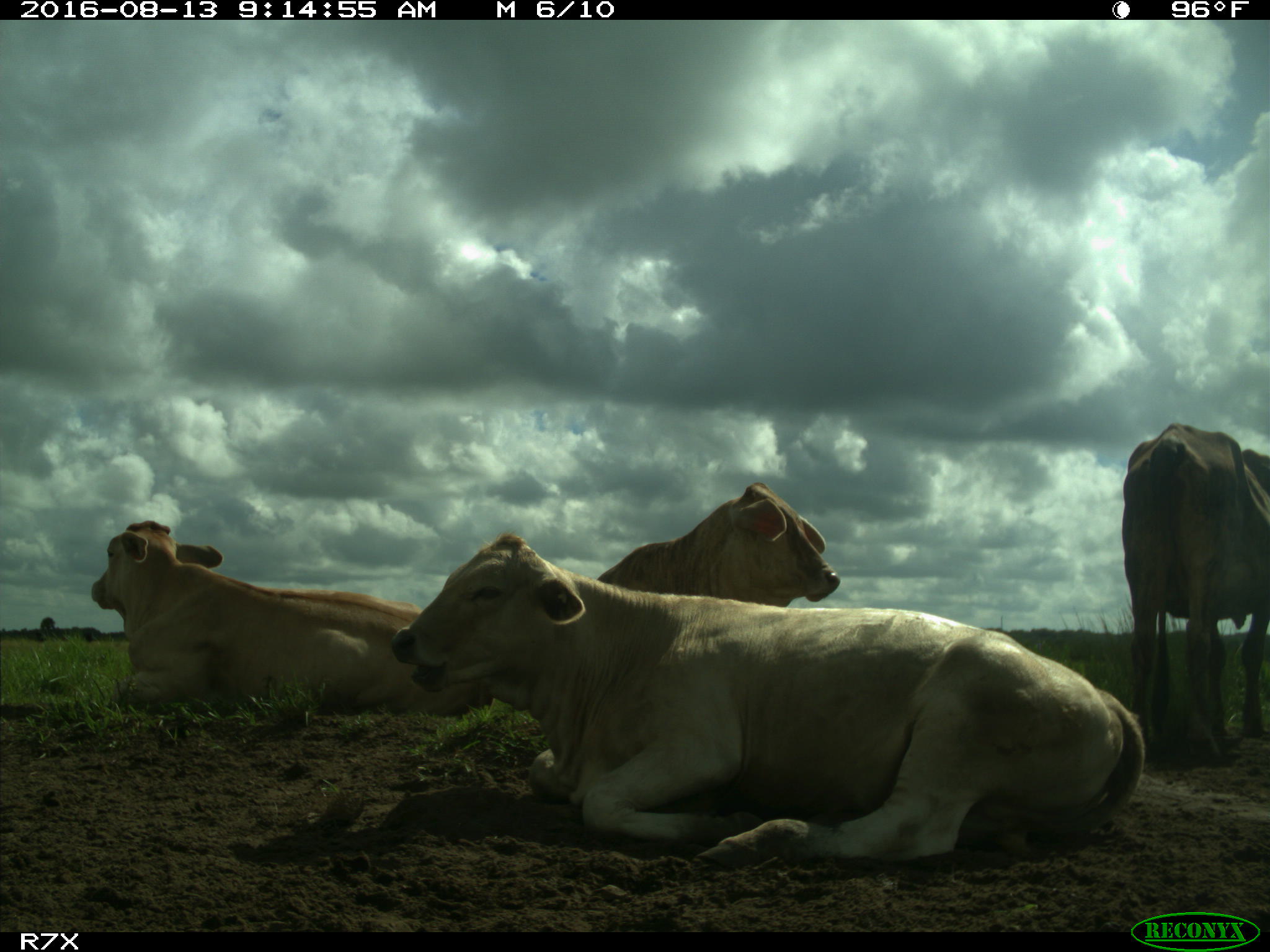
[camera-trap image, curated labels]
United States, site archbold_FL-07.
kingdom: Animalia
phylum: Chordata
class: Mammalia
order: Artiodactyla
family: Bovidae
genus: Bos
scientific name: Bos taurus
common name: domestic cow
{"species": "Bos taurus (domestic cow)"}